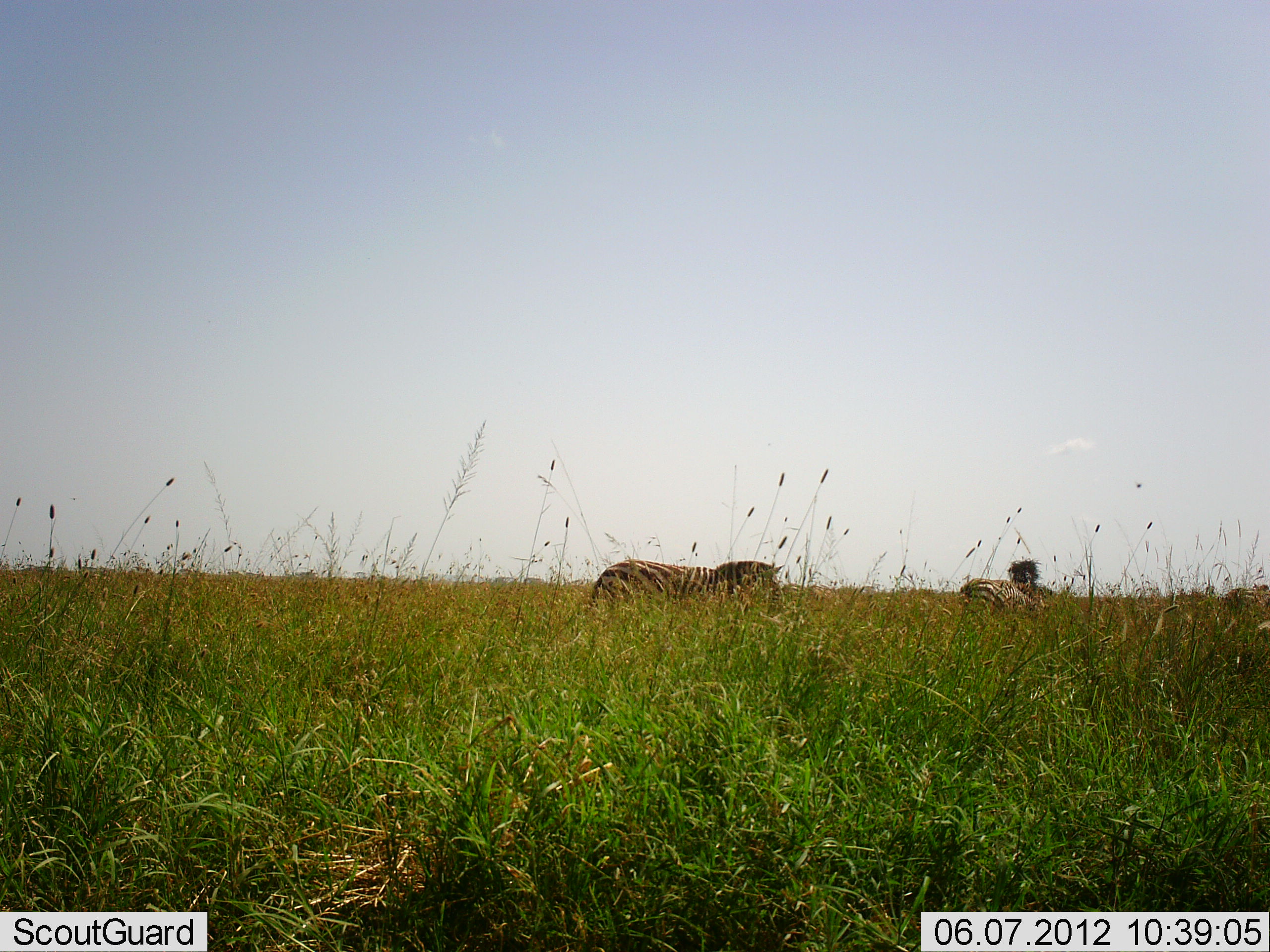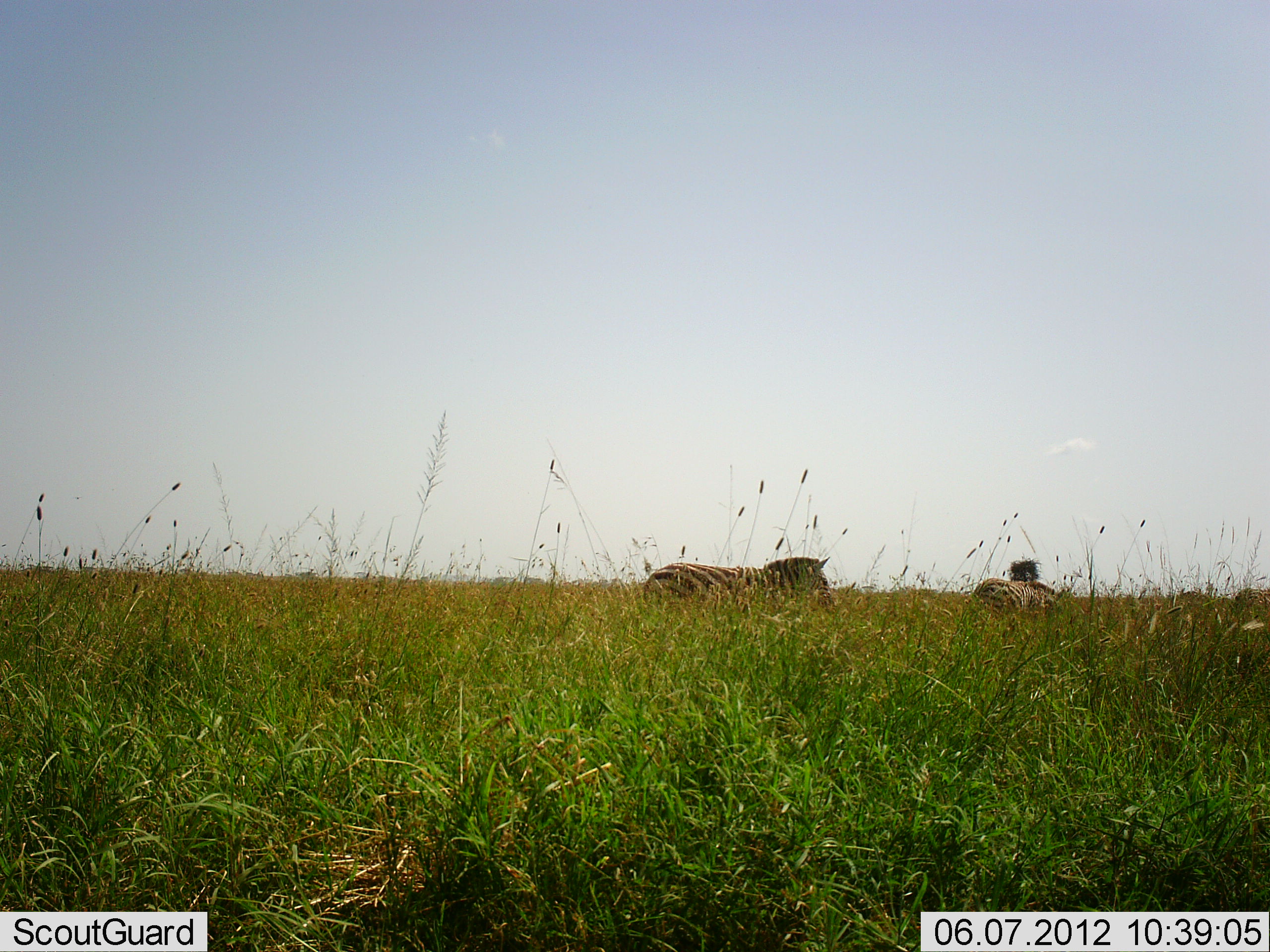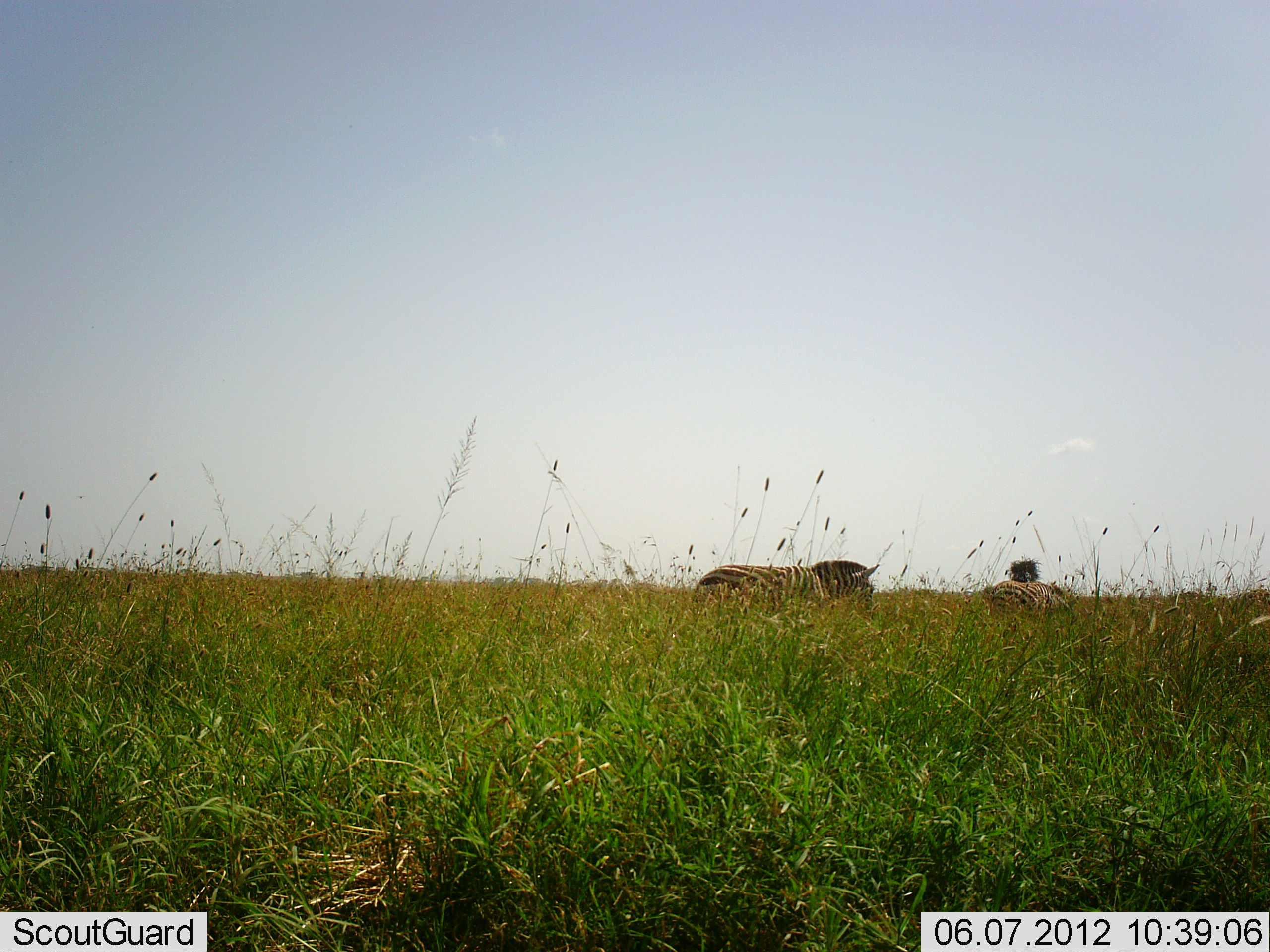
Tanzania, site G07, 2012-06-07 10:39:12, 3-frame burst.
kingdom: Animalia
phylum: Chordata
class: Mammalia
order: Perissodactyla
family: Equidae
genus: Equus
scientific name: Equus quagga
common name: plains zebra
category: zebra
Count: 3.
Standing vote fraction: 10%.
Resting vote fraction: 0%.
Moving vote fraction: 80%.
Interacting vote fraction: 0%.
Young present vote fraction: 0%.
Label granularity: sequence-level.